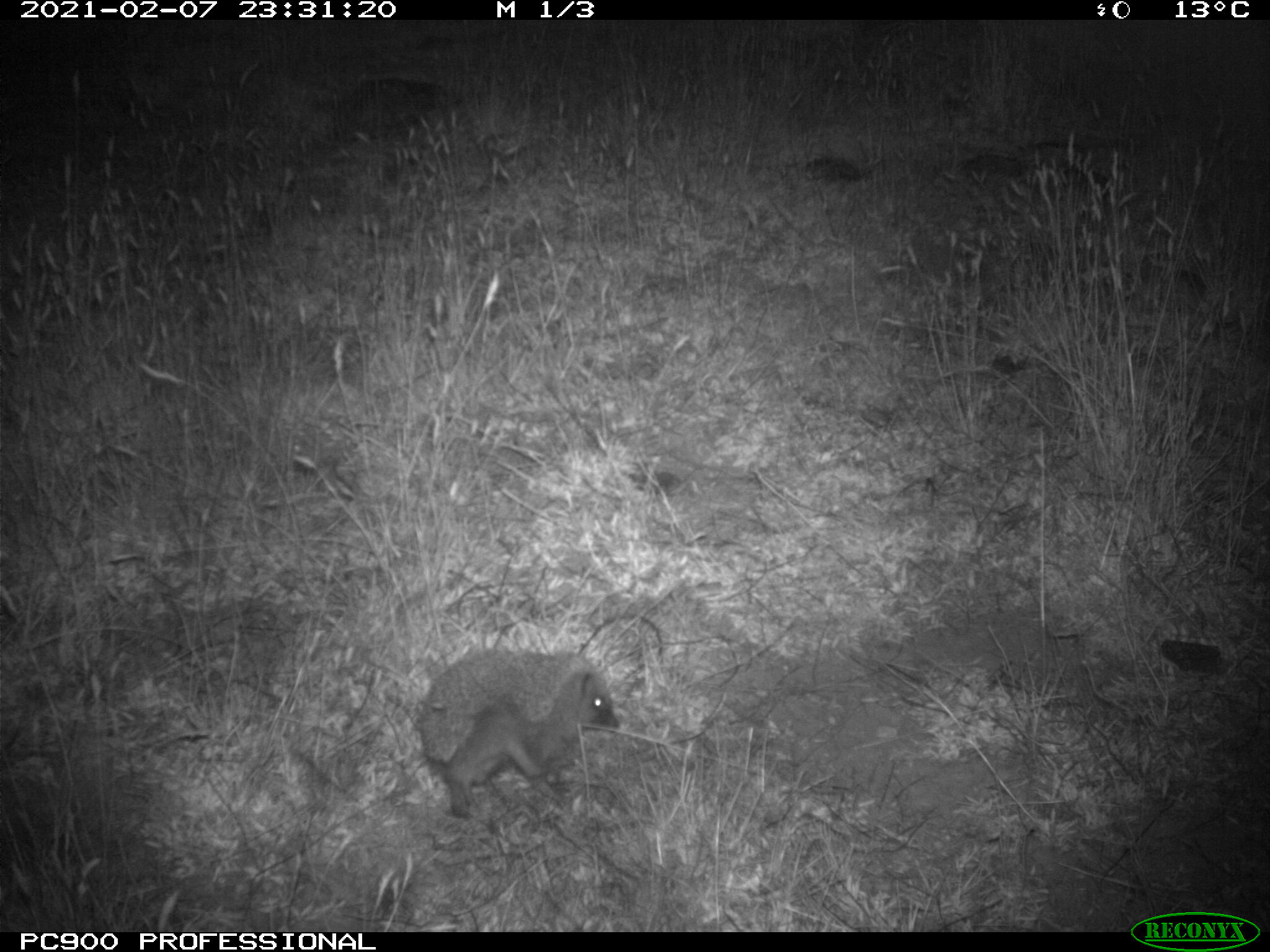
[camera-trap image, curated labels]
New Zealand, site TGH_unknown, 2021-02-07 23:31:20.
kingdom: Animalia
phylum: Chordata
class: Mammalia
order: Eulipotyphla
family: Erinaceidae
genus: Erinaceus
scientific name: Erinaceus europaeus europaeus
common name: european hedgehog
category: hedgehog